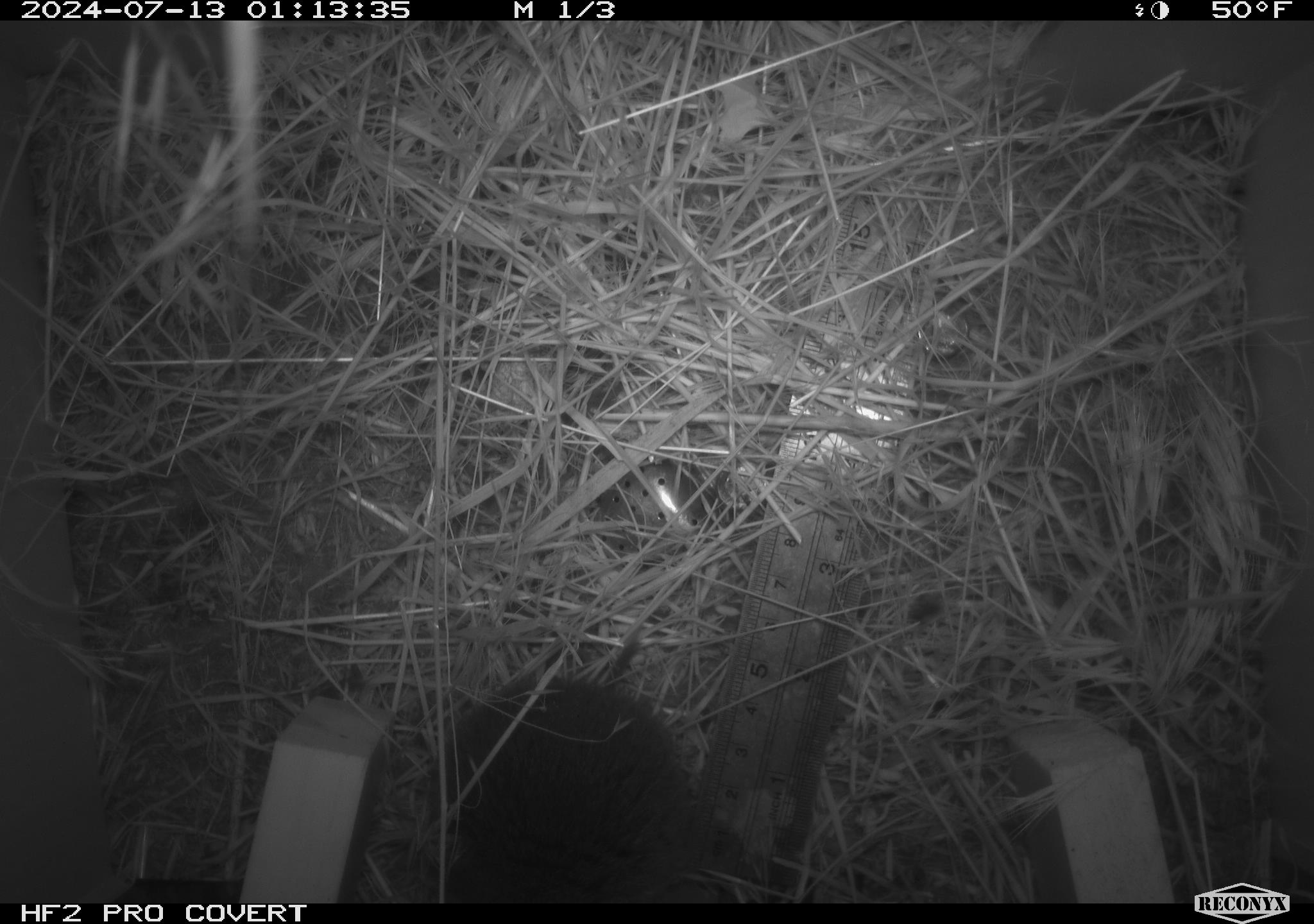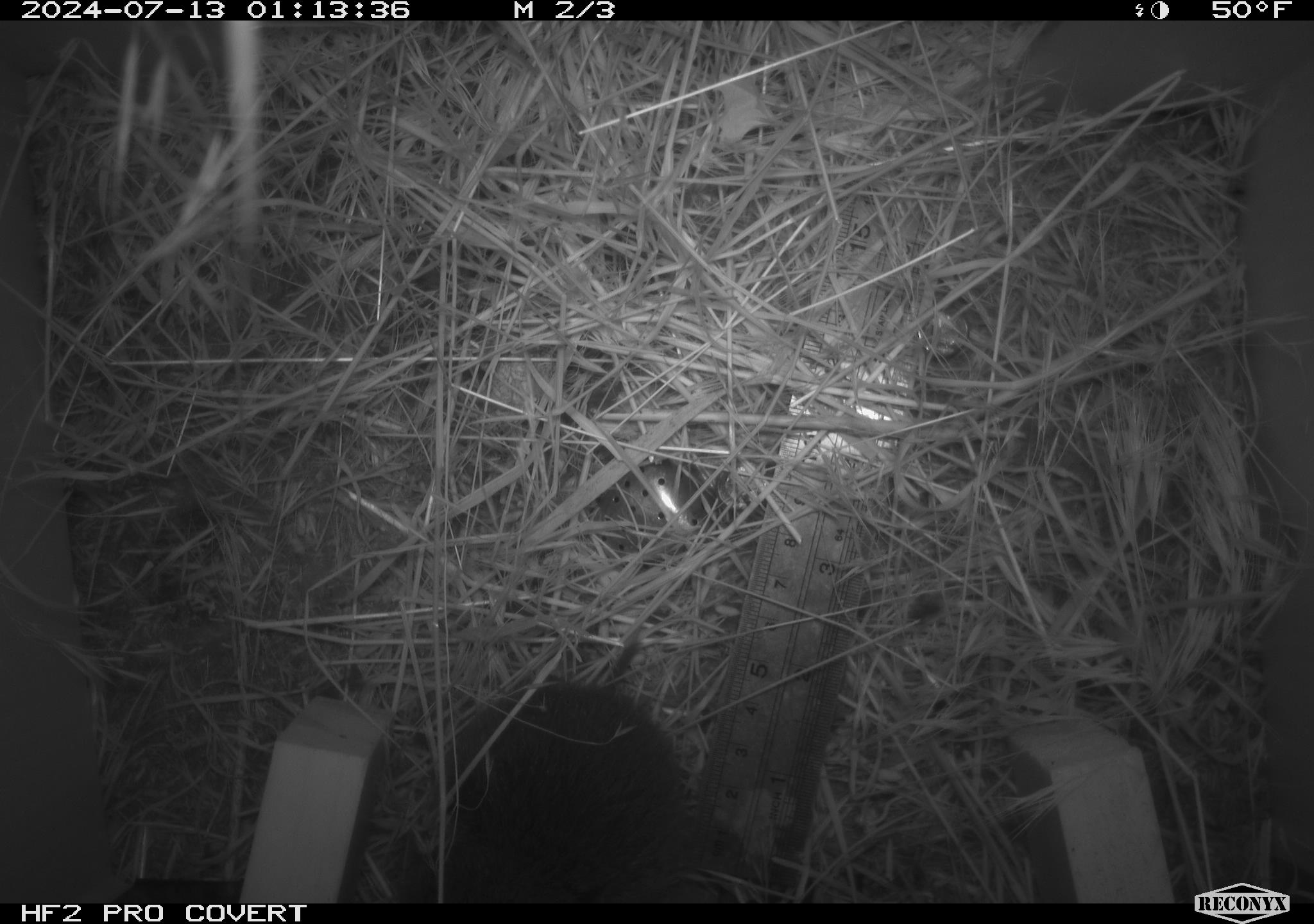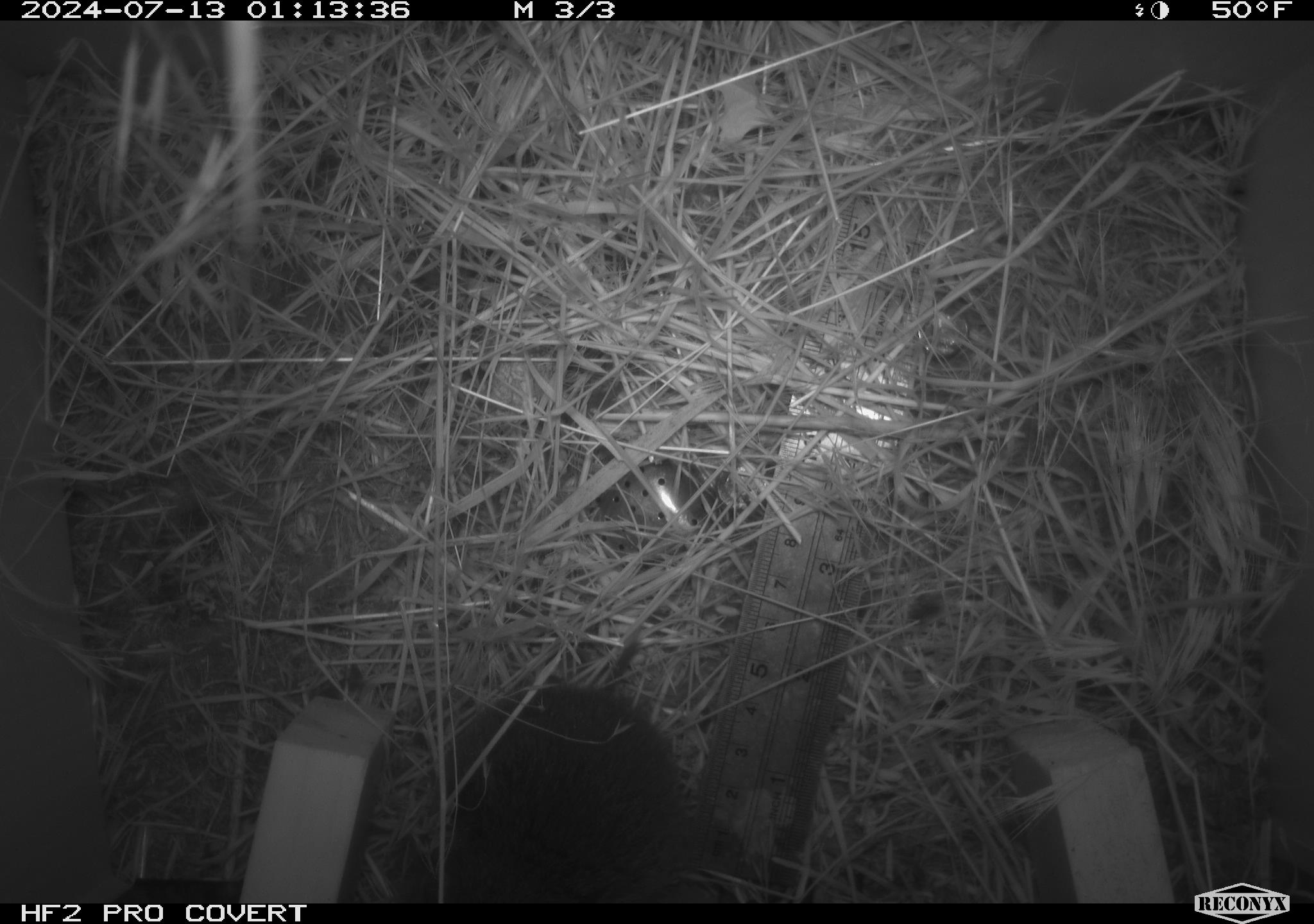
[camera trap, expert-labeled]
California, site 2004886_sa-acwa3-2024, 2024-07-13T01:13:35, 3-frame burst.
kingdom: Animalia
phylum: Chordata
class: Mammalia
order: Rodentia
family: Cricetidae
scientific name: Arvicolinae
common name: voles, lemmings, and muskrats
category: arvicolinae subfamily